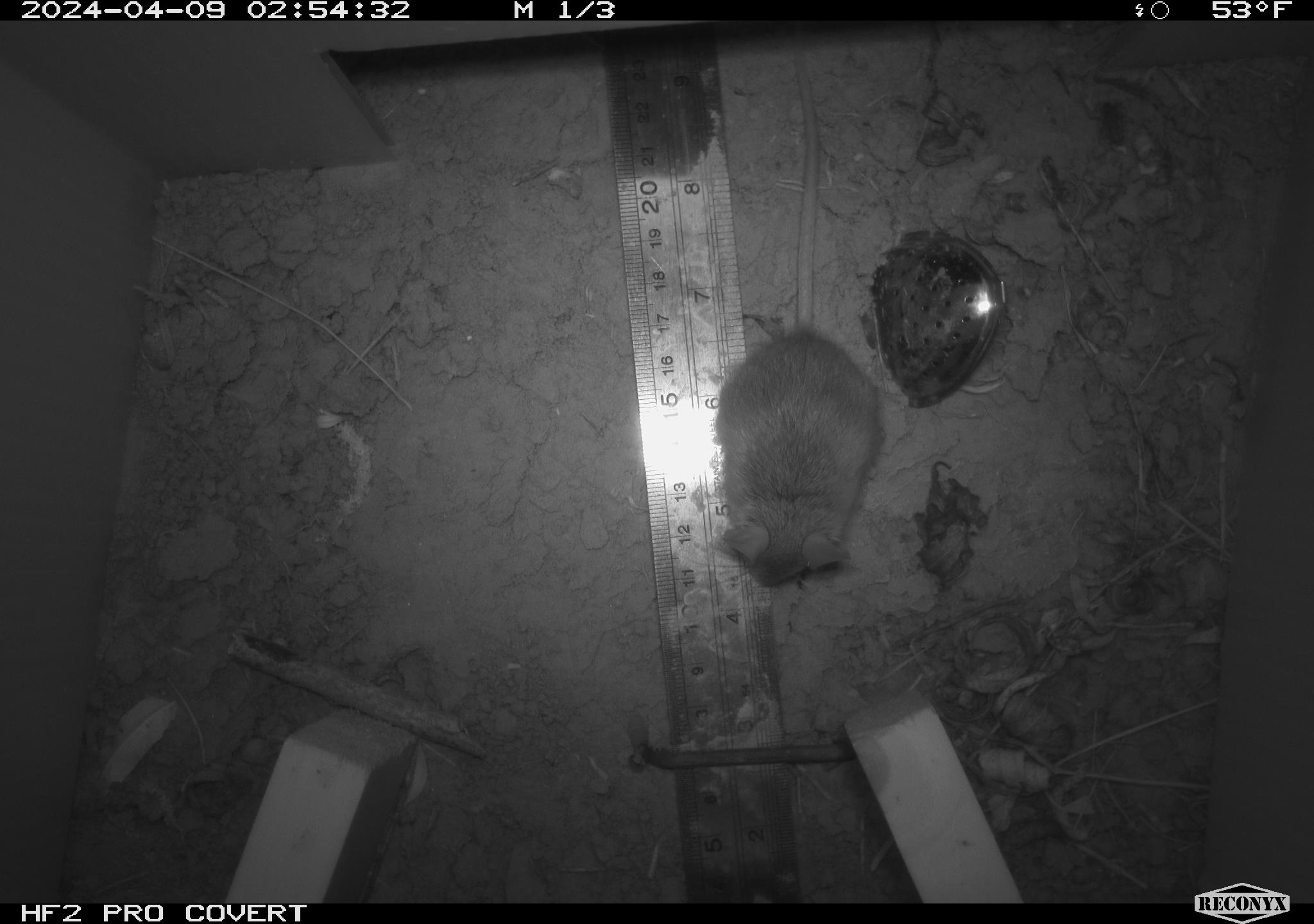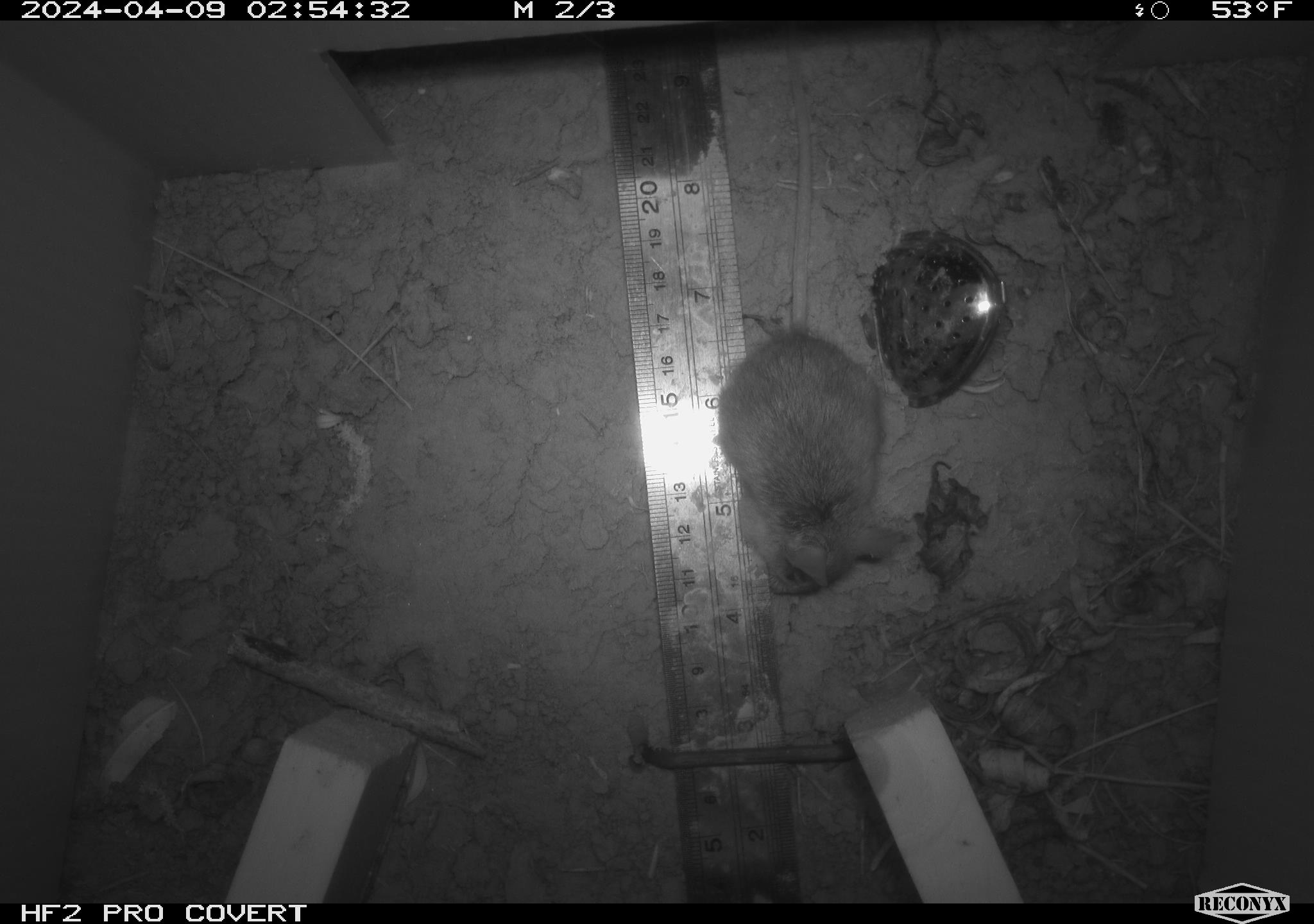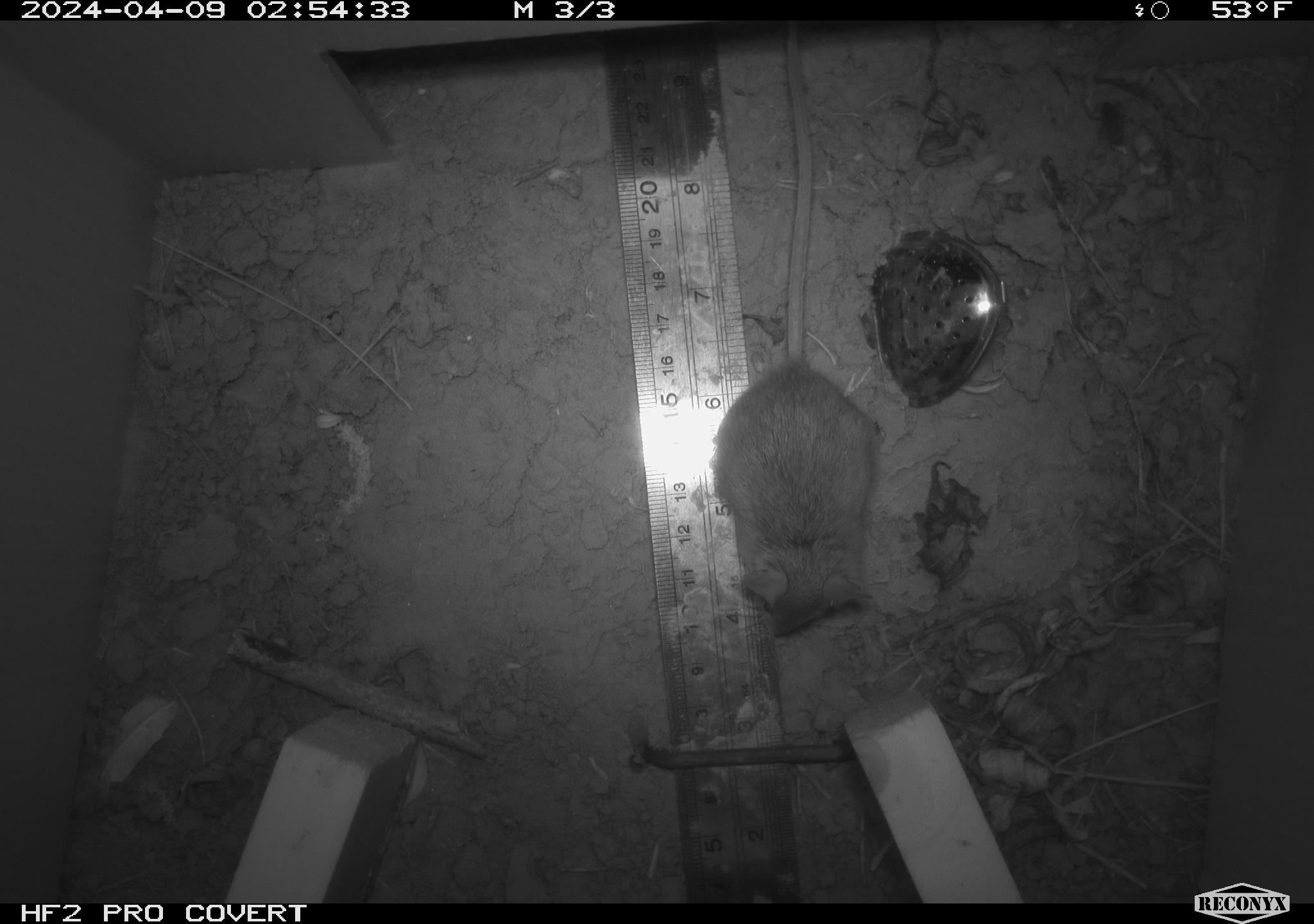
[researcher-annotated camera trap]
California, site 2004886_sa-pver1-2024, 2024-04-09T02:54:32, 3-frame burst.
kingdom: Animalia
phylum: Chordata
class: Mammalia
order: Rodentia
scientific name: Rodentia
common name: mouse species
Mouse species (Rodentia).